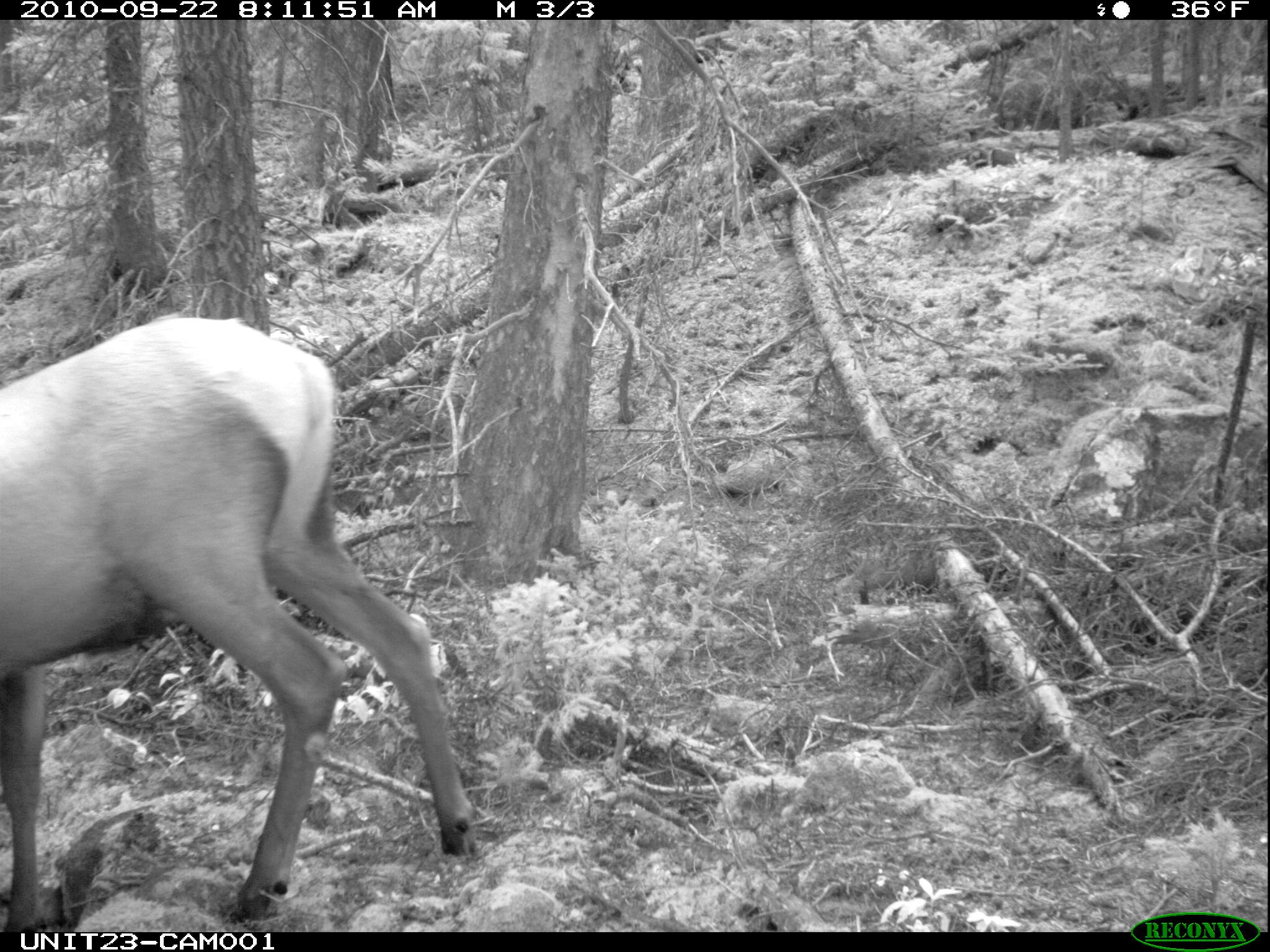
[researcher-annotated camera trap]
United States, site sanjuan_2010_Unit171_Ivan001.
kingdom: Animalia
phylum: Chordata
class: Mammalia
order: Artiodactyla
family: Cervidae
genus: Cervus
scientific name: Cervus elaphus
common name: red deer